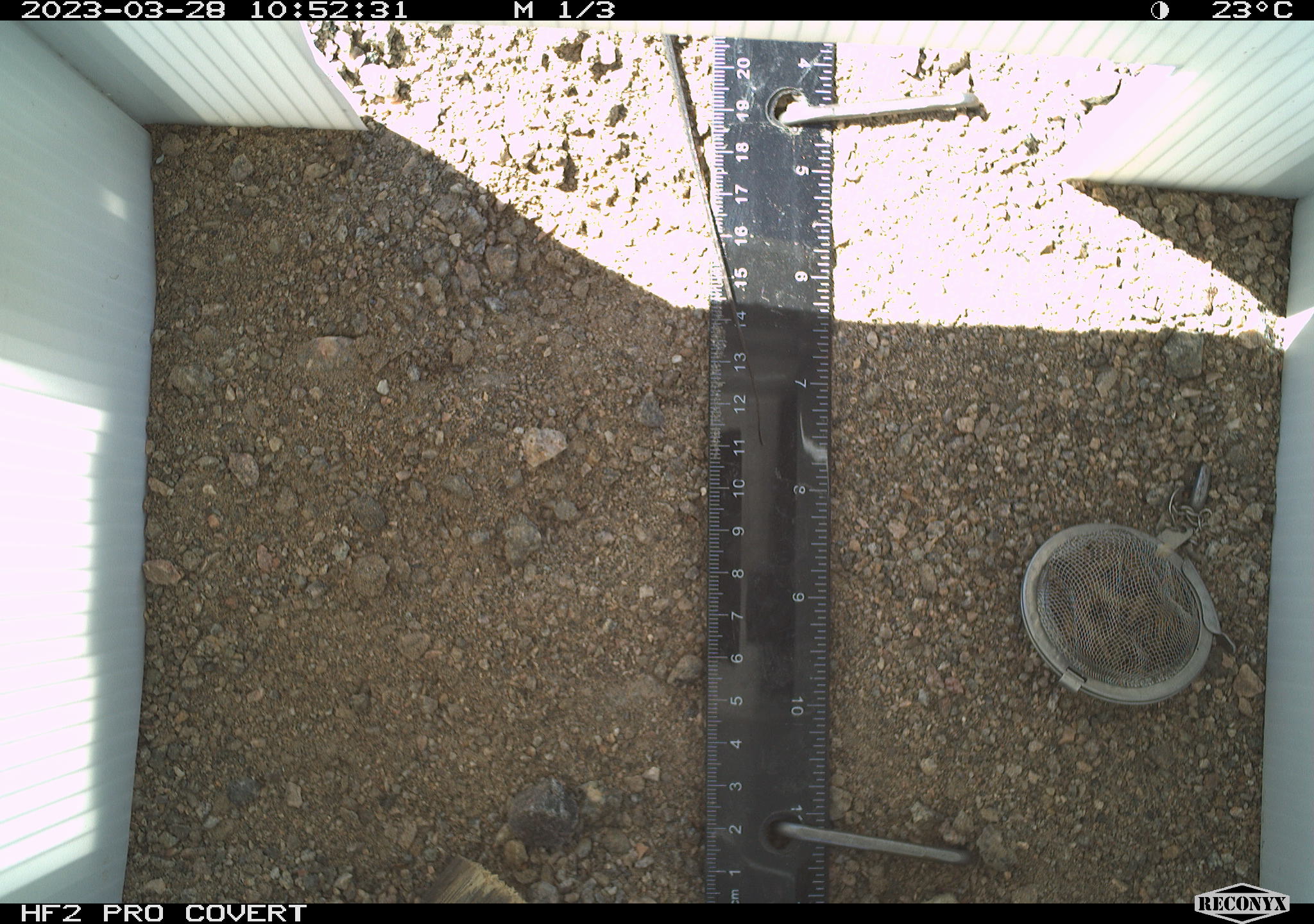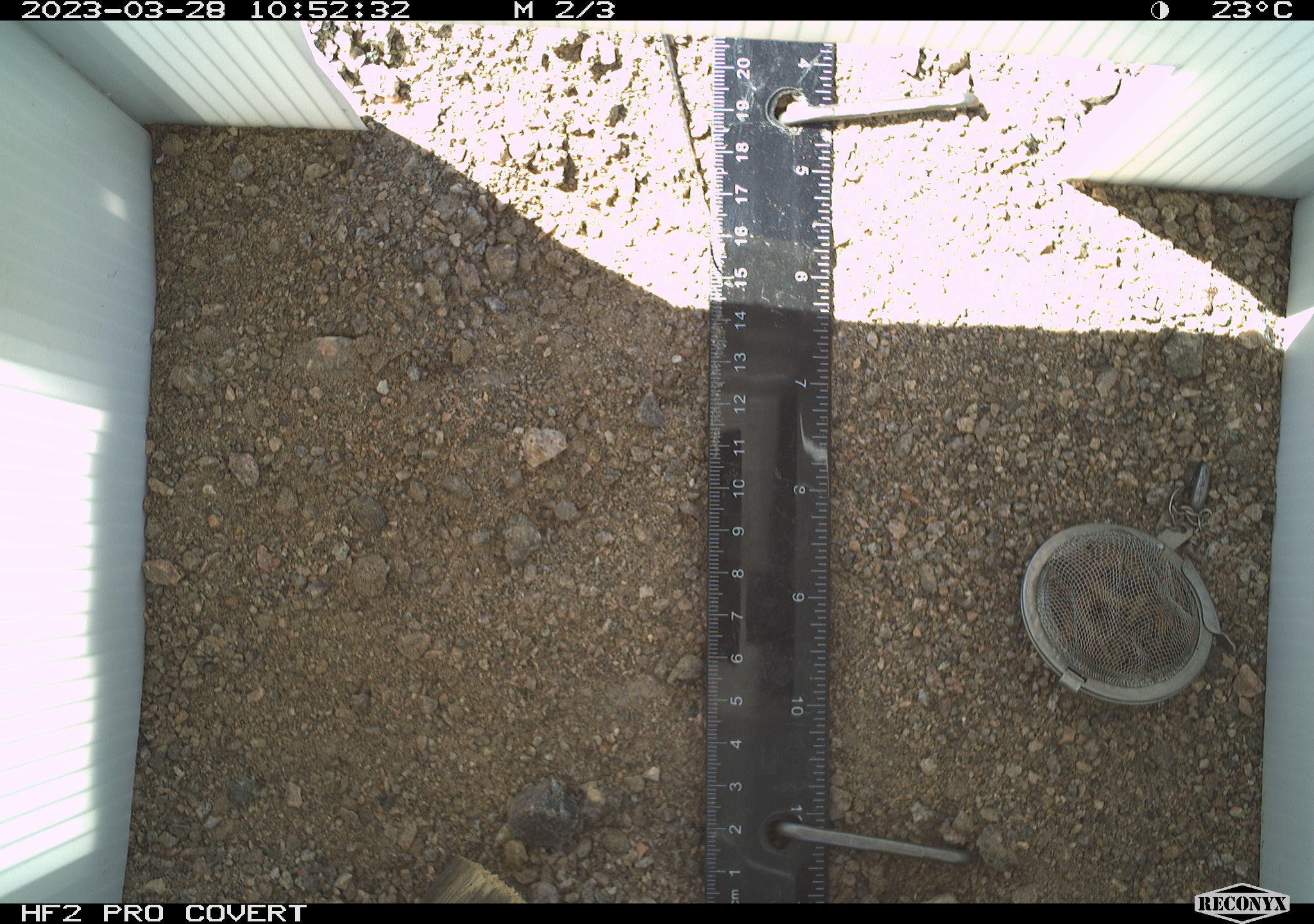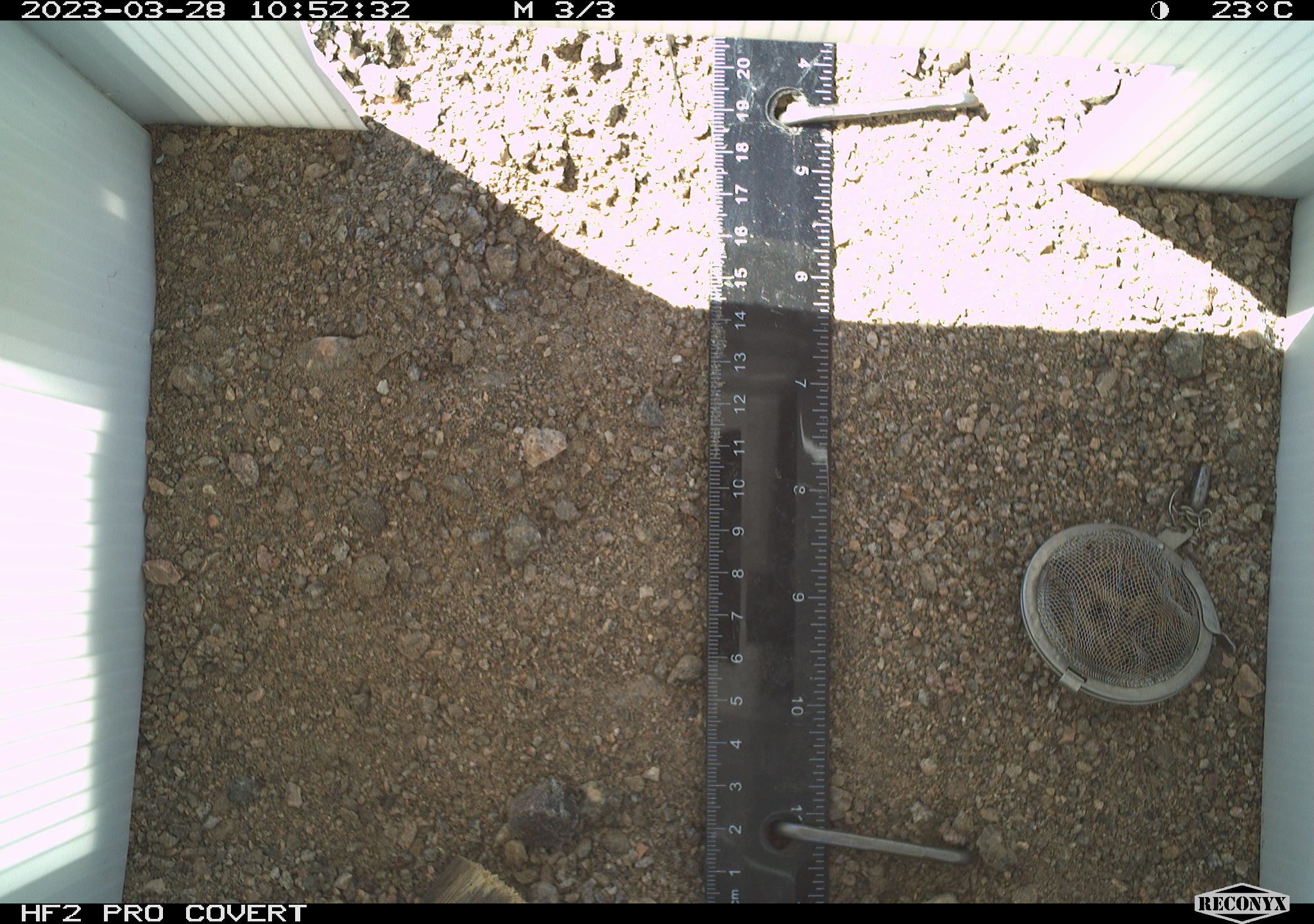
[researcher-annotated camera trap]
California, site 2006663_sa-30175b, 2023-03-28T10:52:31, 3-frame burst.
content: unidentified animal